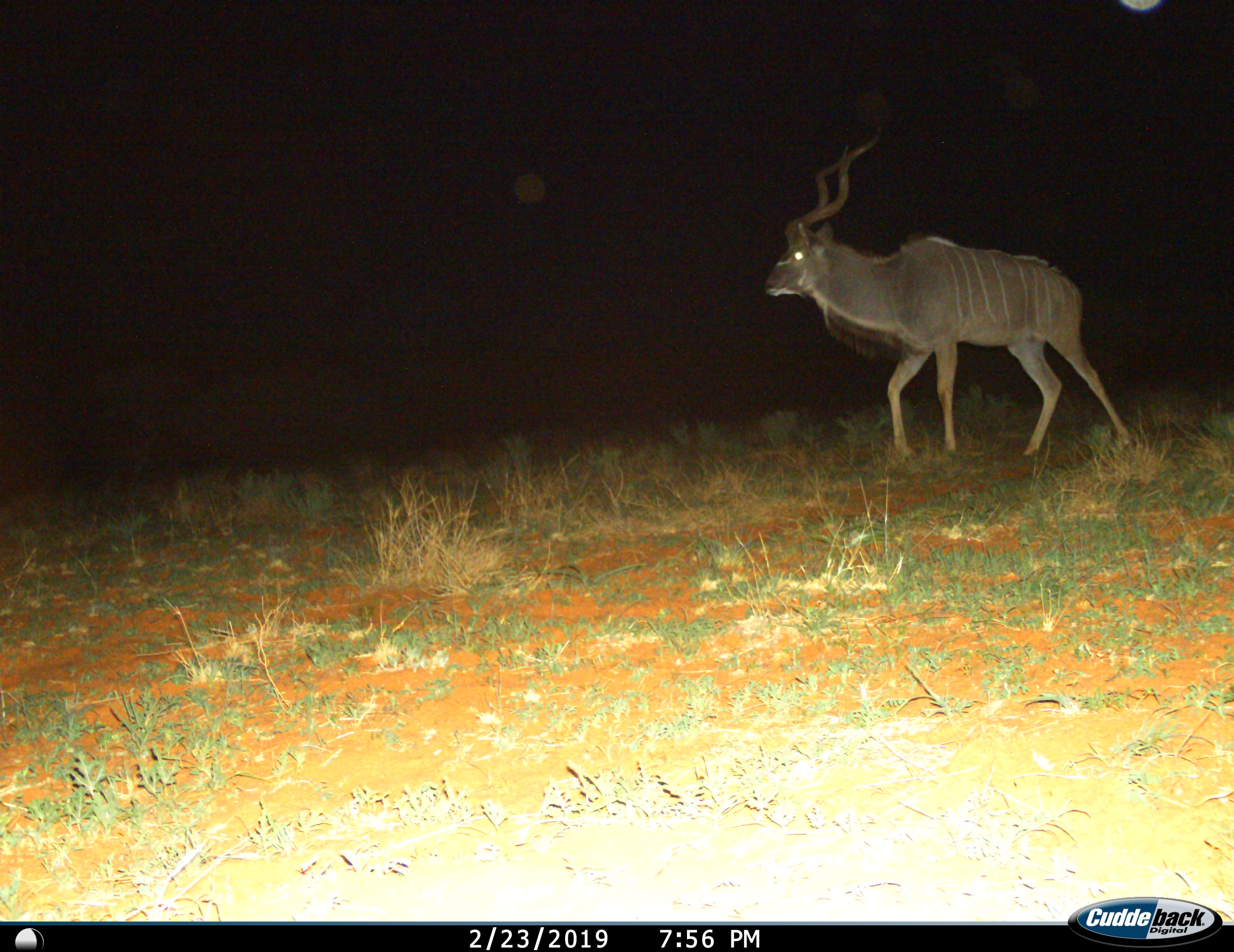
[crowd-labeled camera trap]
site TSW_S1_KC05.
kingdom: Animalia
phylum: Chordata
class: Mammalia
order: Artiodactyla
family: Bovidae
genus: Tragelaphus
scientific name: Tragelaphus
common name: kudu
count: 1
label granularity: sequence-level